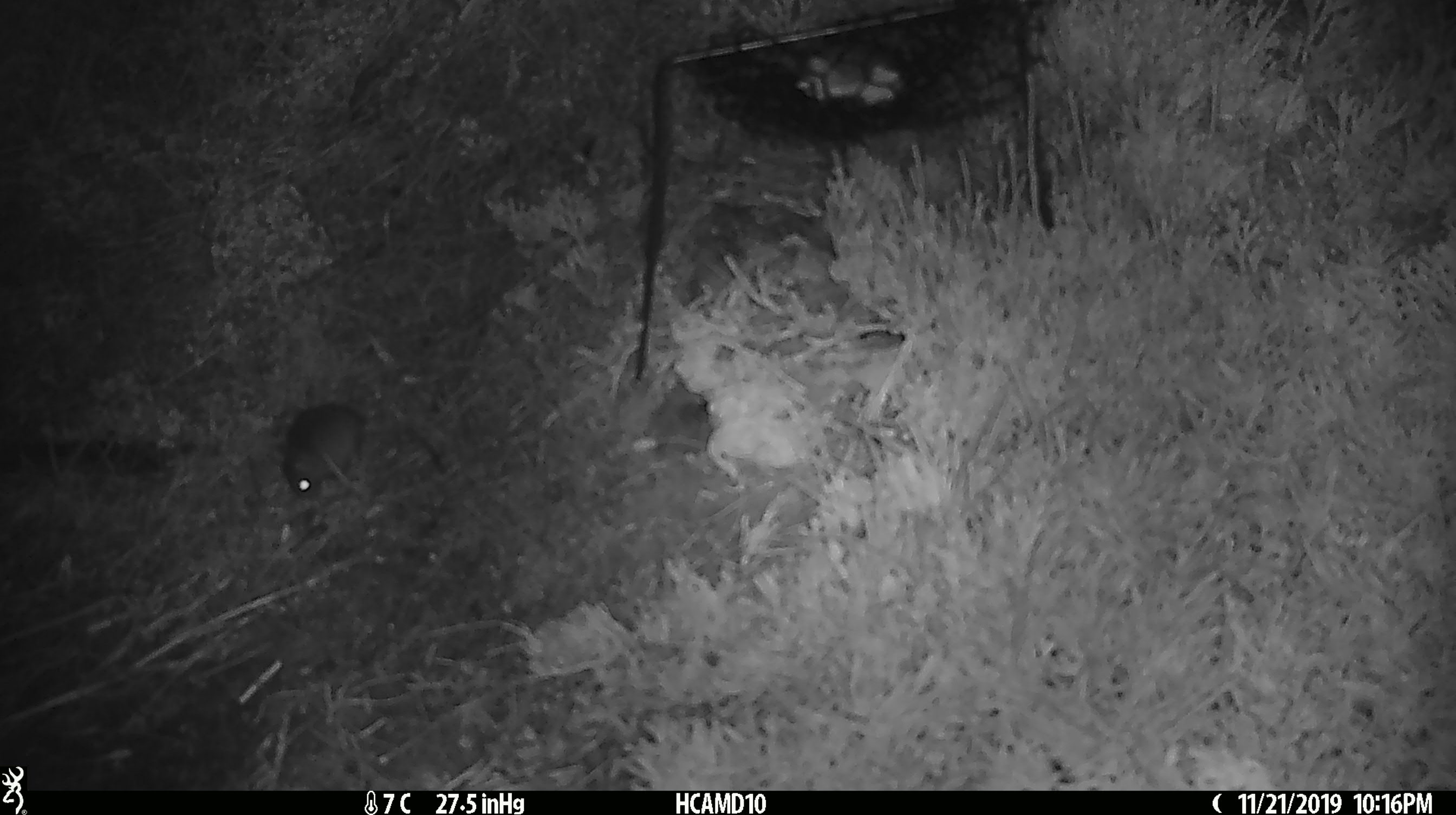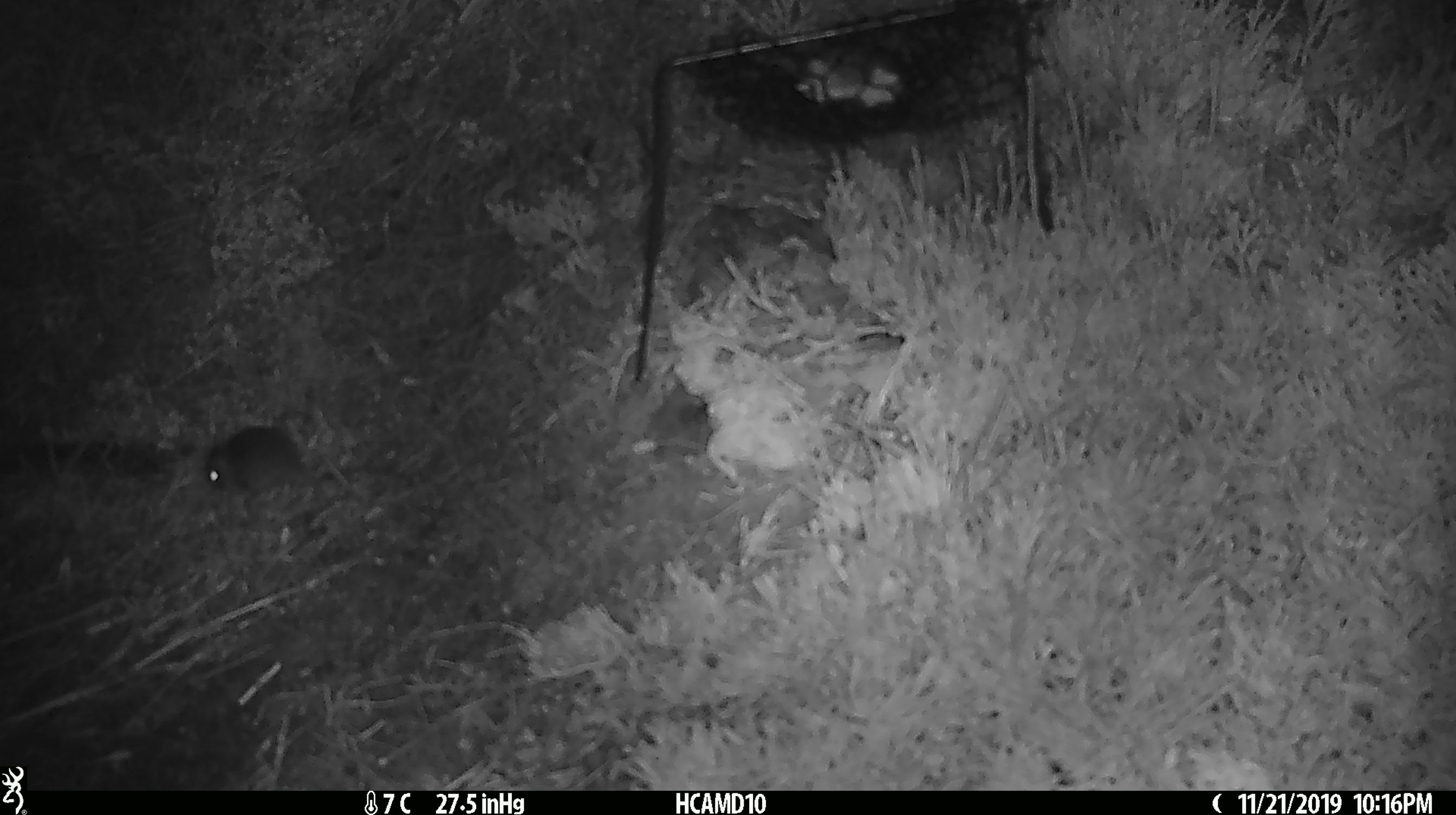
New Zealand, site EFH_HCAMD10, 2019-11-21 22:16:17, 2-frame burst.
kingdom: Animalia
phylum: Chordata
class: Mammalia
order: Rodentia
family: Muridae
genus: Mus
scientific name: Mus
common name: mouse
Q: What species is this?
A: Mouse (Mus).